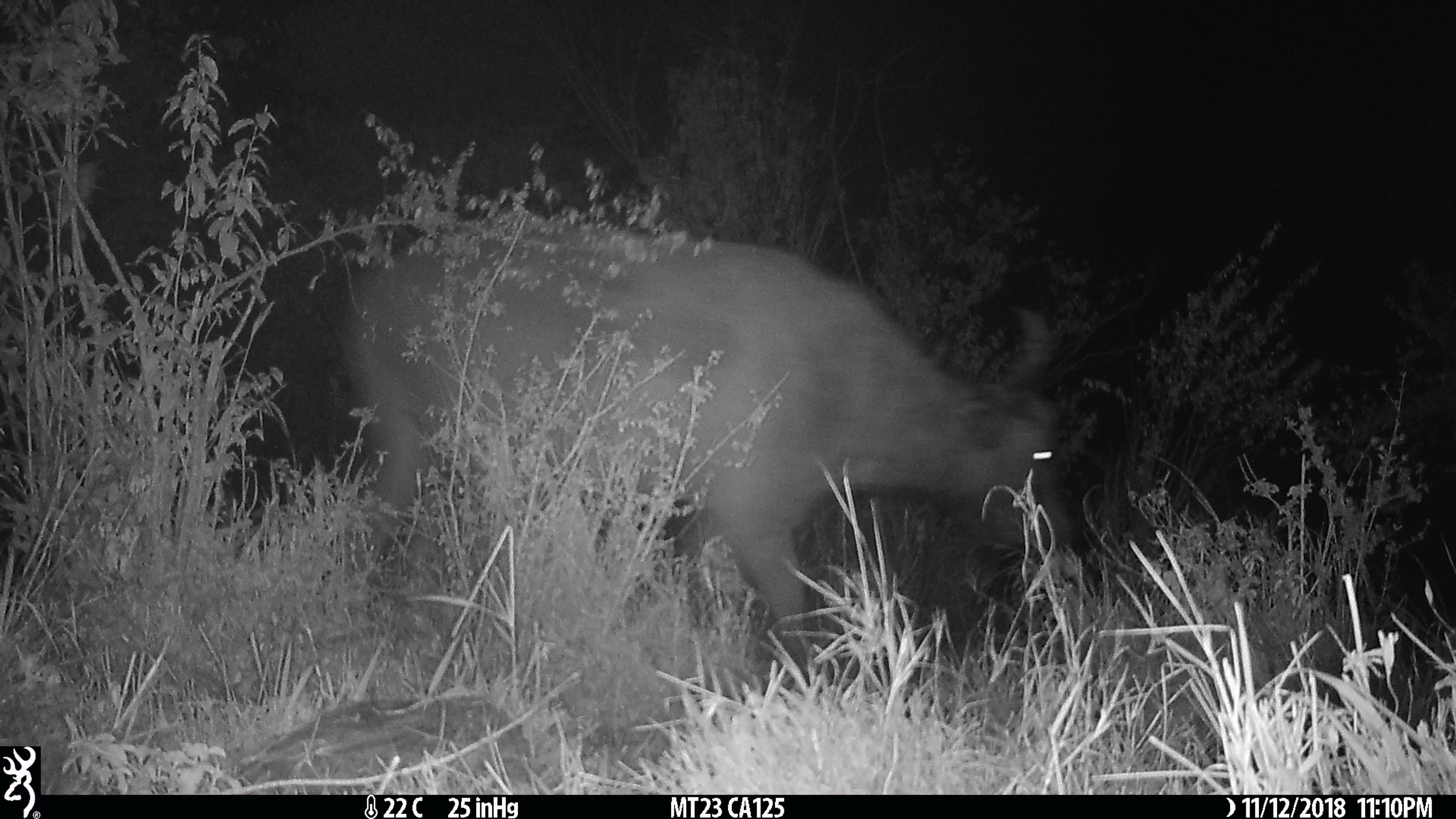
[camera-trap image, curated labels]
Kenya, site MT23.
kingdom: Animalia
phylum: Chordata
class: Mammalia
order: Artiodactyla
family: Bovidae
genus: Syncerus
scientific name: Syncerus caffer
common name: buffalo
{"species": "buffalo (Syncerus caffer)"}